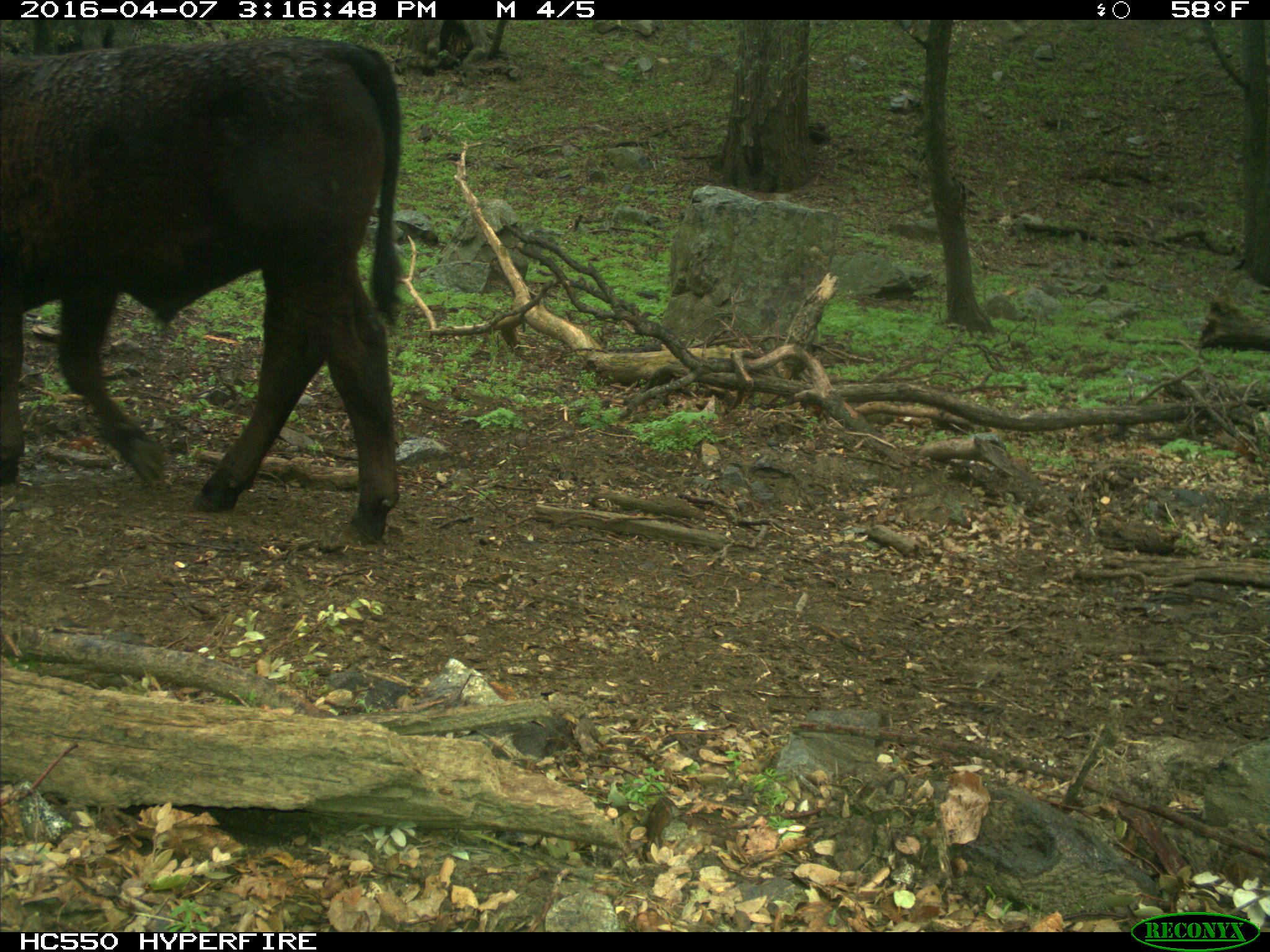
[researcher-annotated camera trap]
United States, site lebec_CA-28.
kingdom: Animalia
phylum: Chordata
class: Mammalia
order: Artiodactyla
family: Bovidae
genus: Bos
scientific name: Bos taurus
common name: domestic cow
Bos taurus (domestic cow).